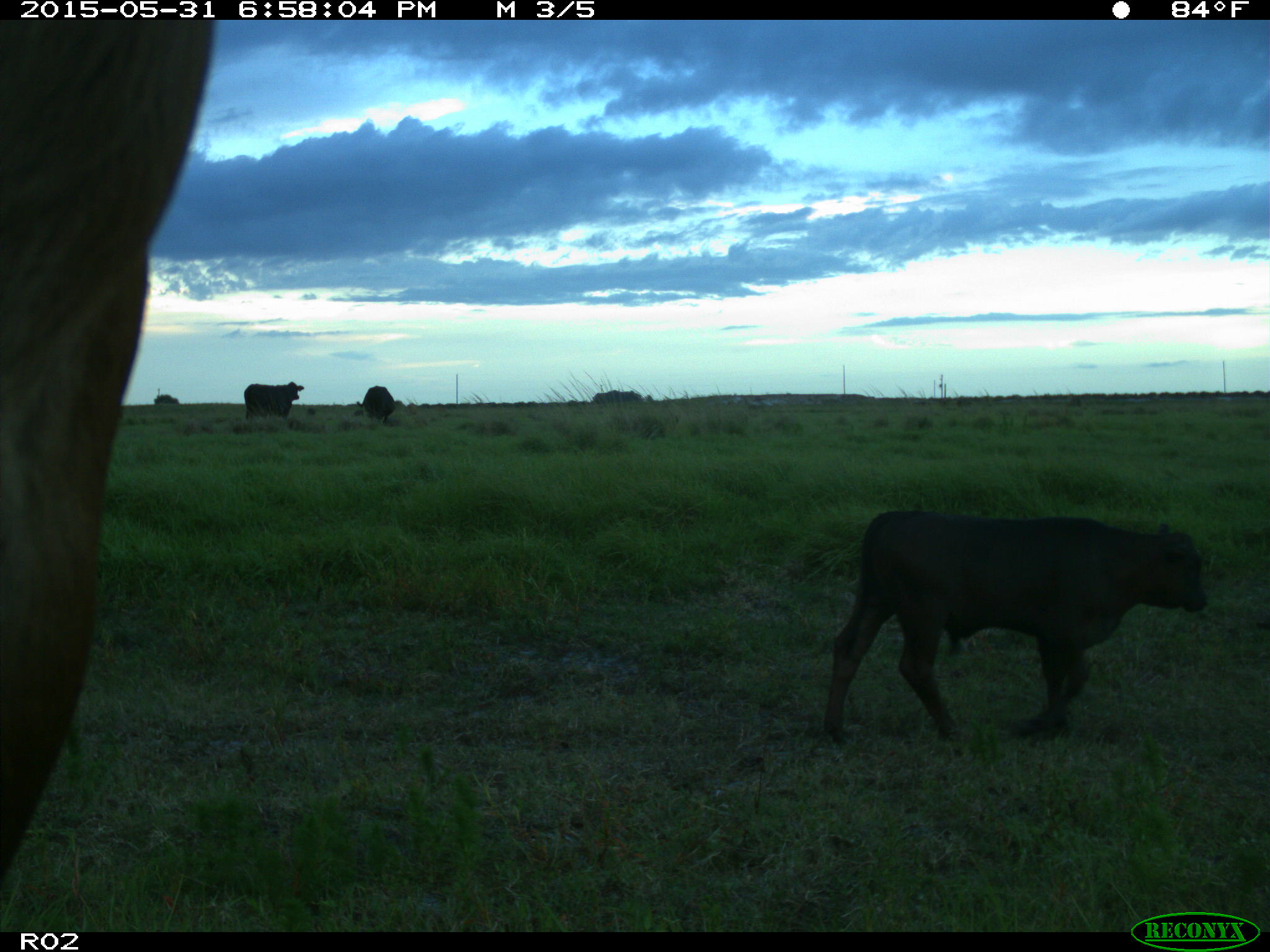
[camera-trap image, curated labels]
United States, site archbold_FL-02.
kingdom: Animalia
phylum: Chordata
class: Mammalia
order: Artiodactyla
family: Bovidae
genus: Bos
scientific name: Bos taurus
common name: domestic cow